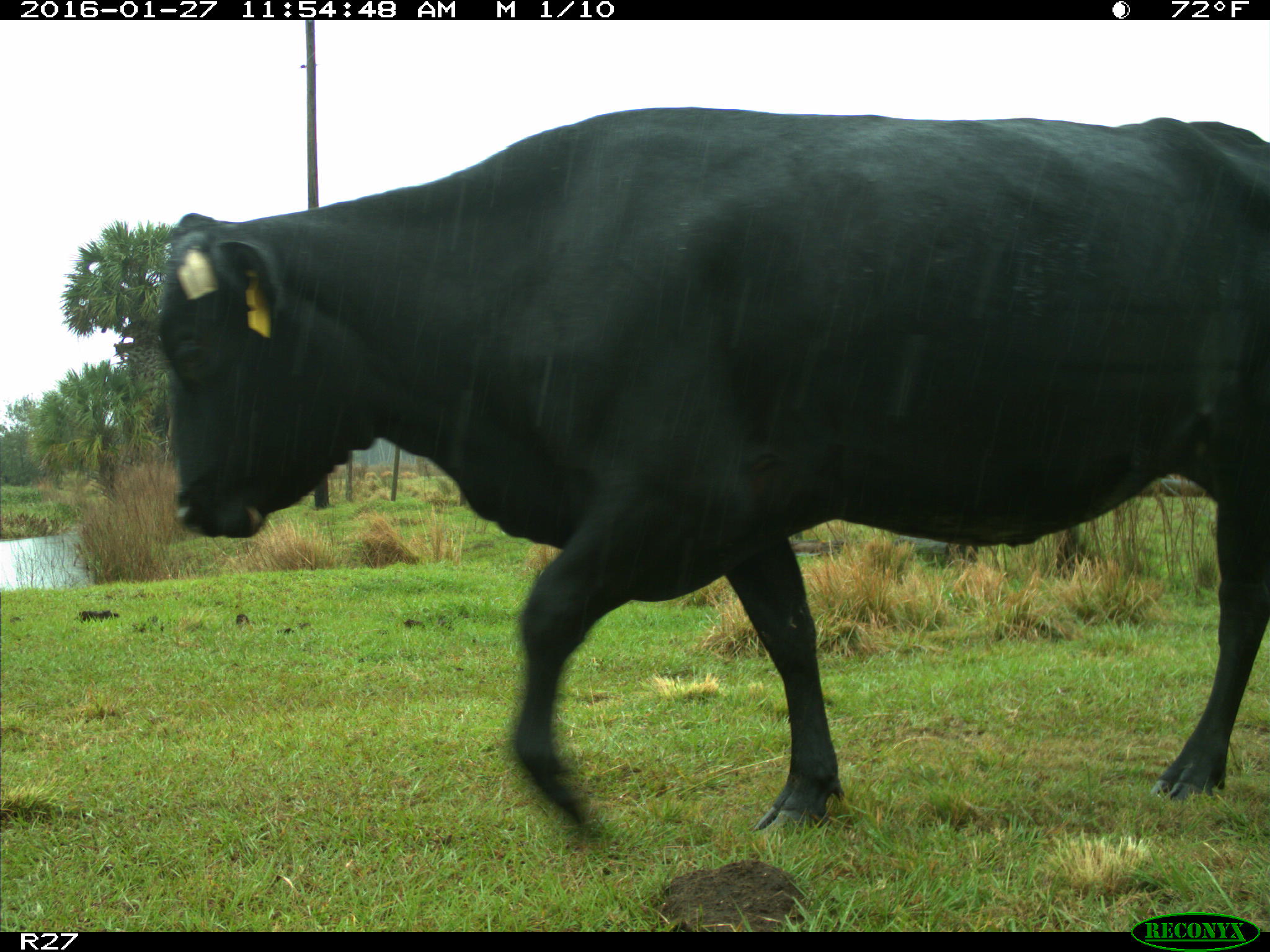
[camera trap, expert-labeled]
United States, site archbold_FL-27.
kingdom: Animalia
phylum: Chordata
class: Mammalia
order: Artiodactyla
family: Bovidae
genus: Bos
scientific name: Bos taurus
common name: domestic cow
Bos taurus (domestic cow).